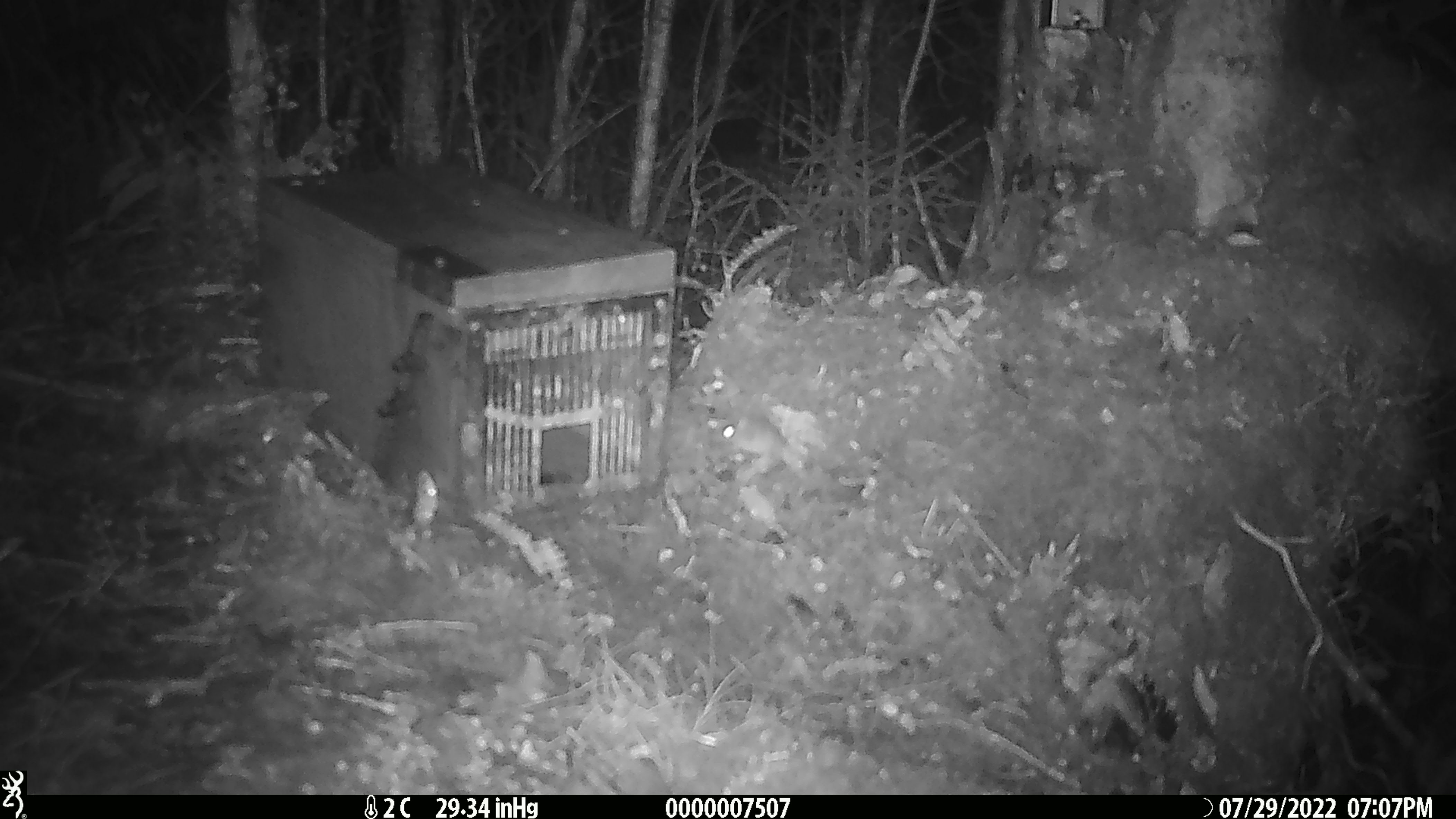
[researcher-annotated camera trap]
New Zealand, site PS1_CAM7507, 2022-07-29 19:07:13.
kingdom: Animalia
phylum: Chordata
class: Mammalia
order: Rodentia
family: Muridae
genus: Mus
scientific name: Mus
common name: mouse